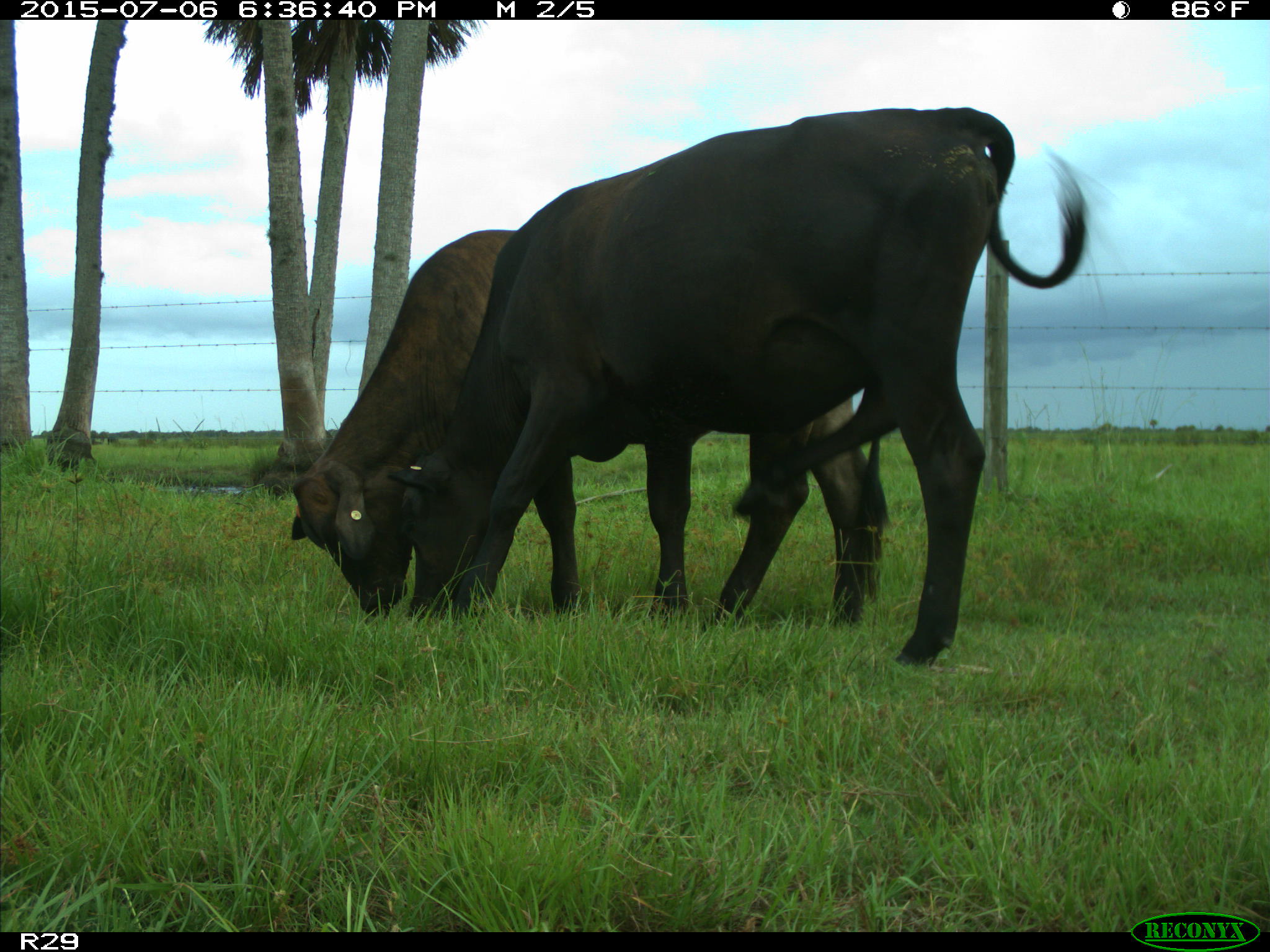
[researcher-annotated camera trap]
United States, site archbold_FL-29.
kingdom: Animalia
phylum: Chordata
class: Mammalia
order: Artiodactyla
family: Bovidae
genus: Bos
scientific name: Bos taurus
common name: domestic cow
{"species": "Bos taurus (domestic cow)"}